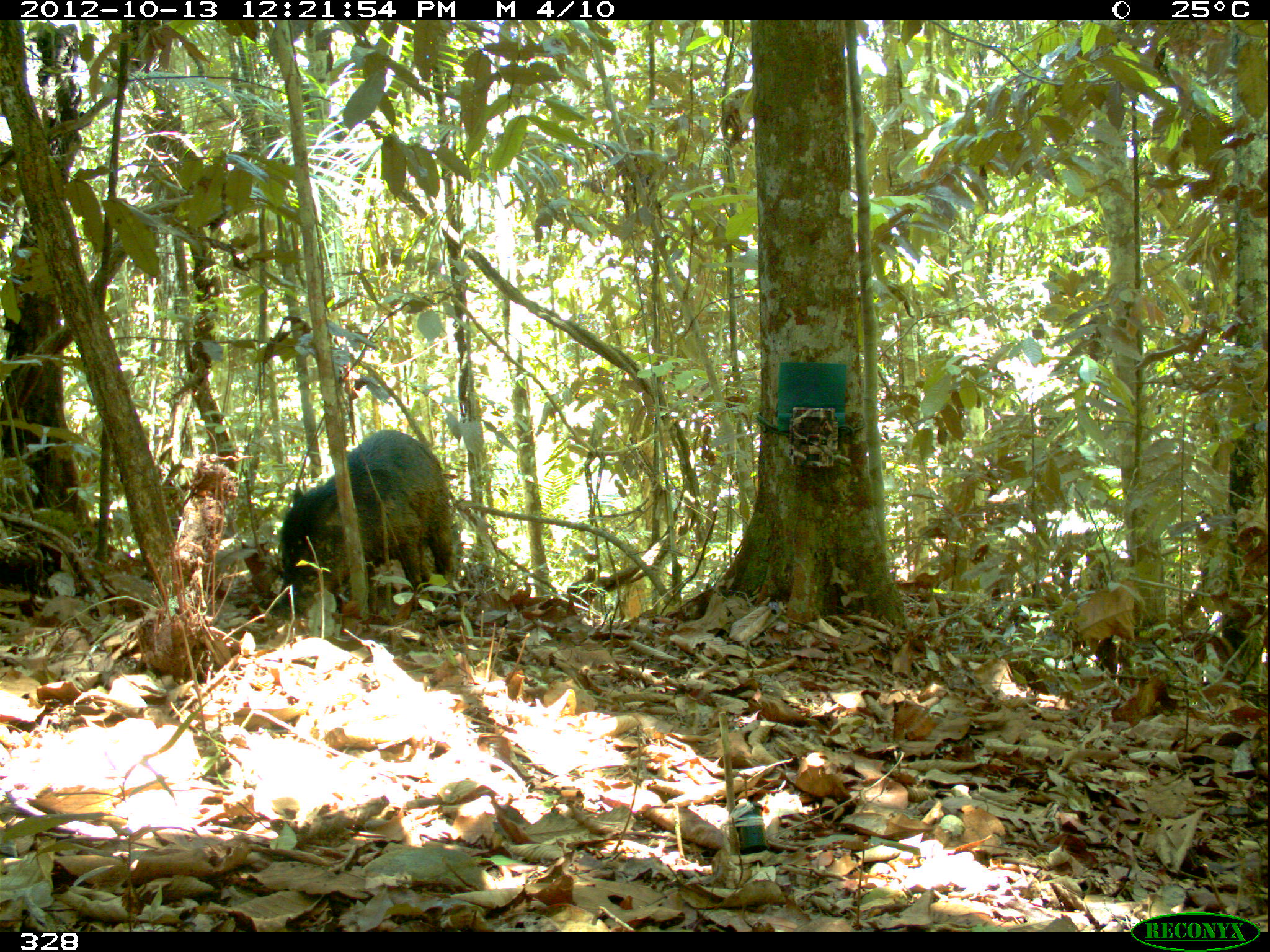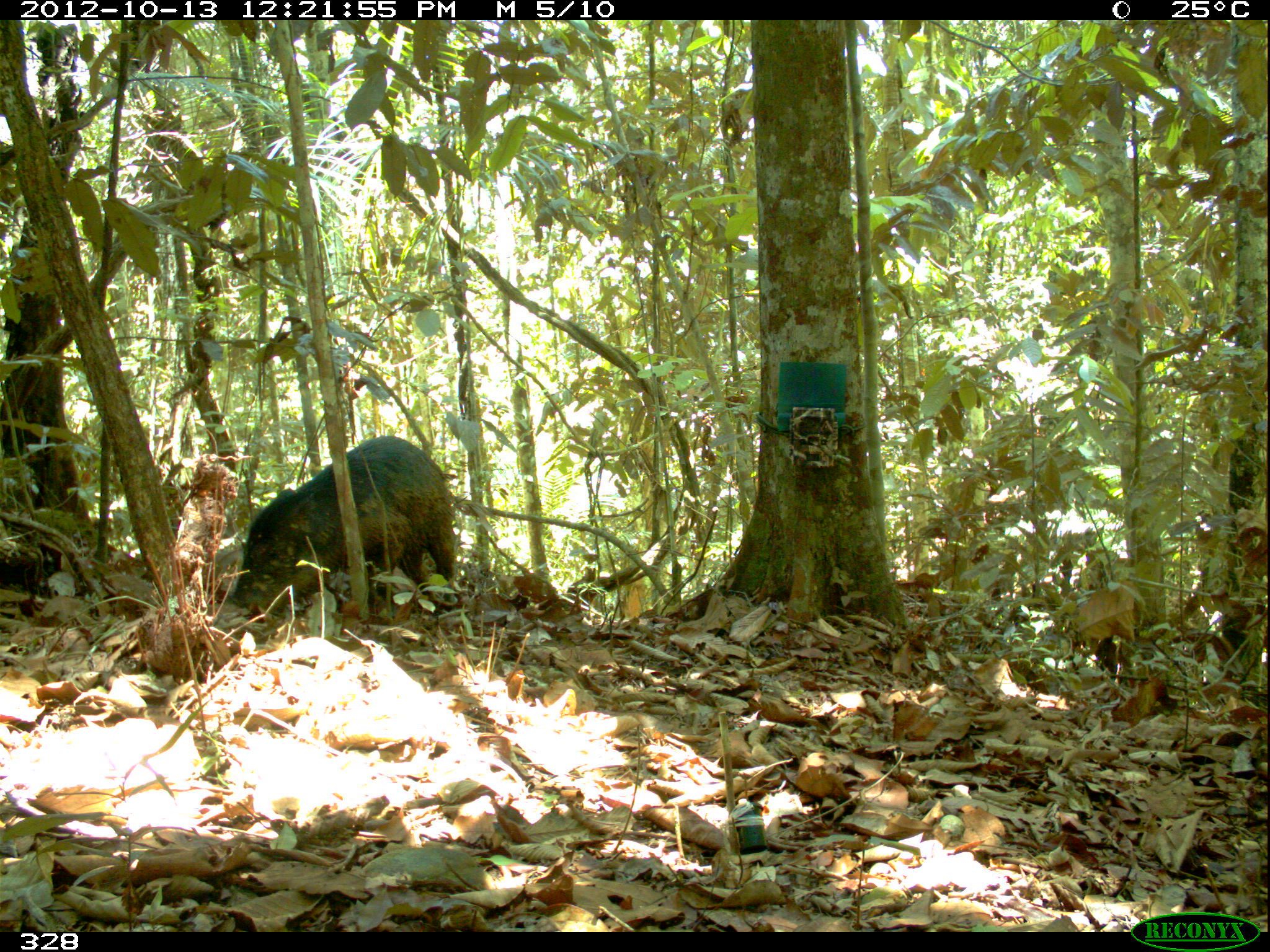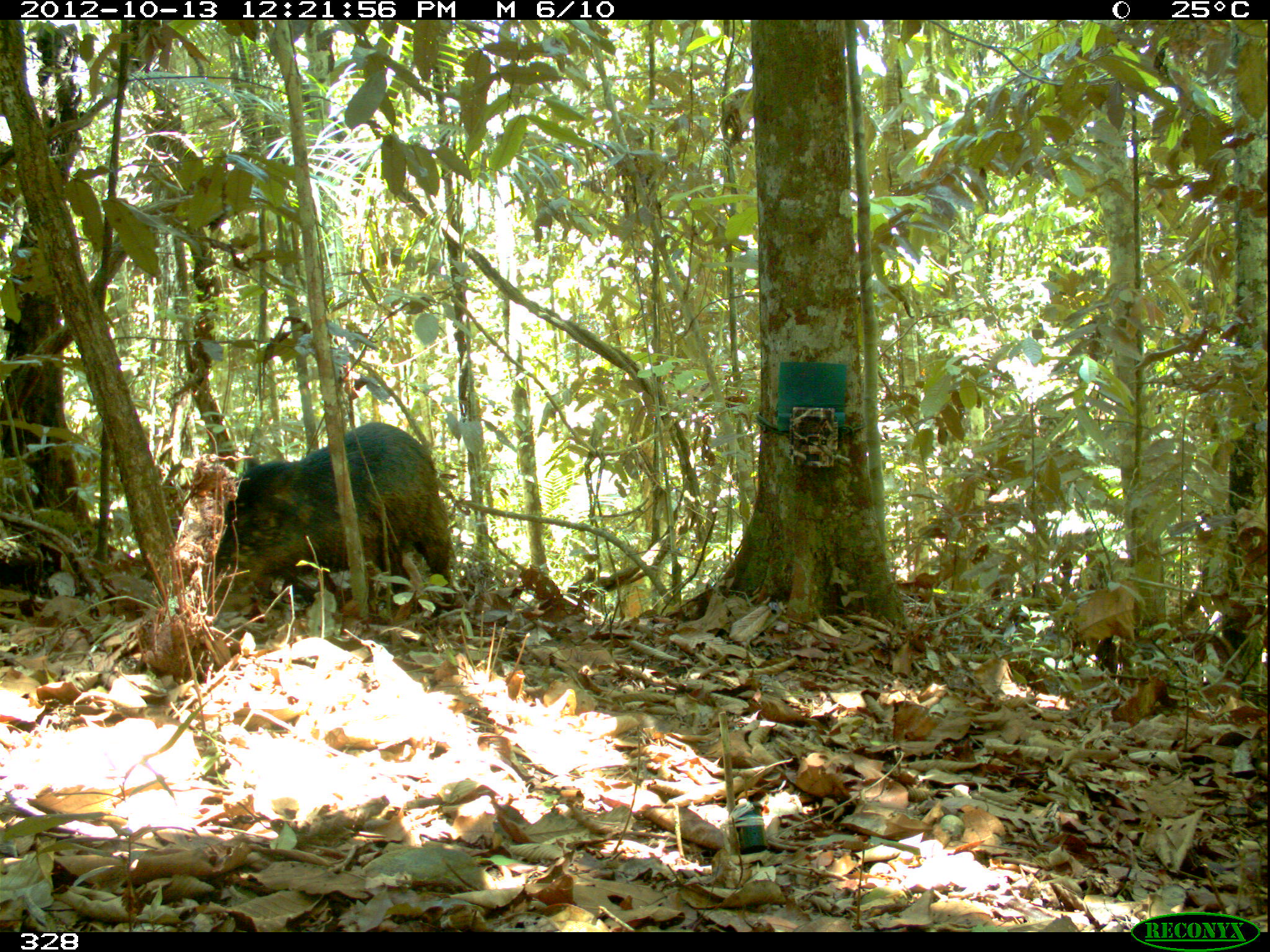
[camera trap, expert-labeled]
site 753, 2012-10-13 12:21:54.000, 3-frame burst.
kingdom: Animalia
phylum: Chordata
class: Mammalia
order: Artiodactyla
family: Tayassuidae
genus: Tayassu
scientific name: Tayassu pecari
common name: white-lipped peccary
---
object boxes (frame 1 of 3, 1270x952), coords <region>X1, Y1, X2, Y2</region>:
tayassu pecari: <region>276, 428, 456, 624</region>